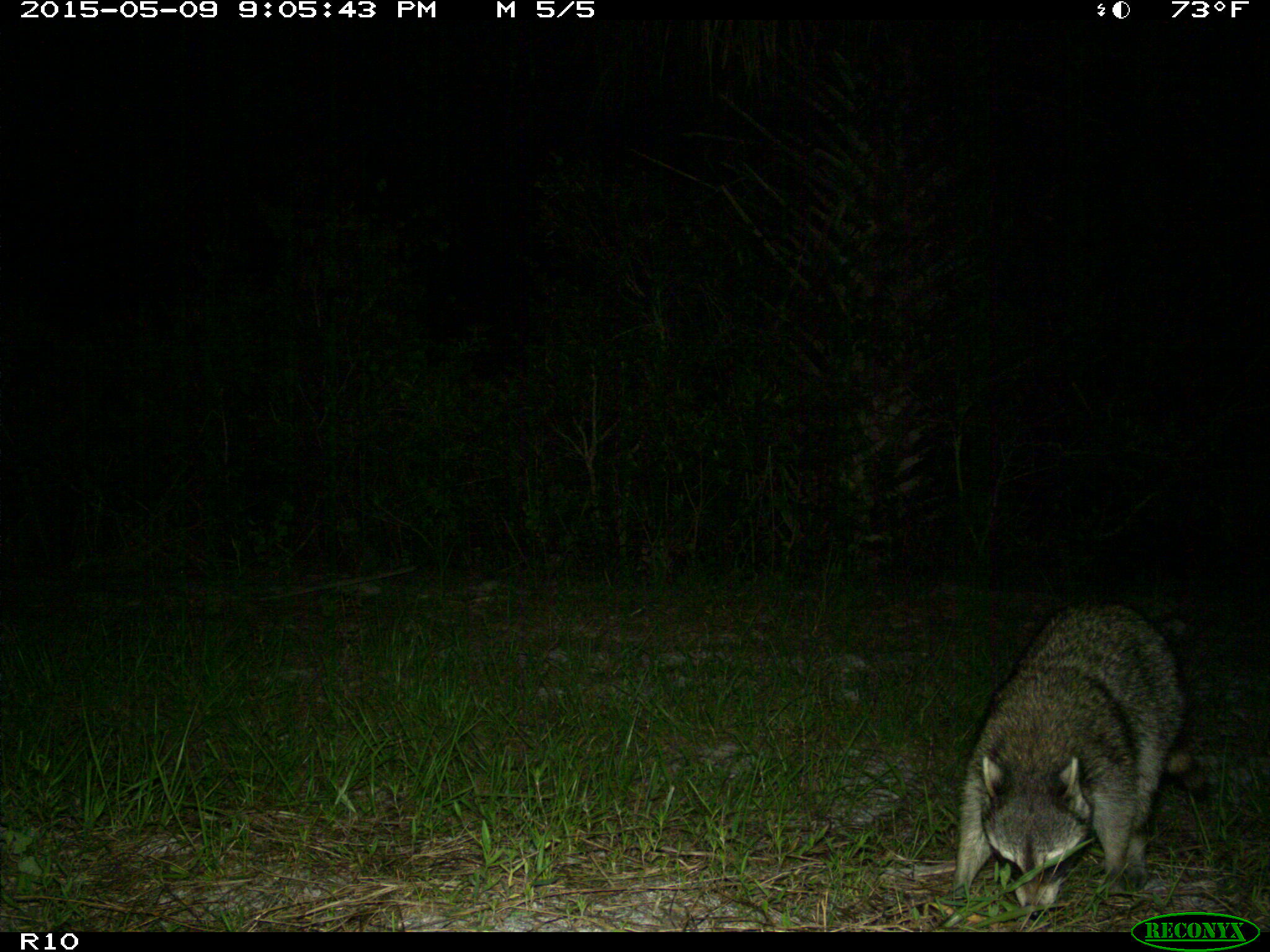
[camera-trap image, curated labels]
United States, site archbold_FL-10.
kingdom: Animalia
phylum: Chordata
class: Mammalia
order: Carnivora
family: Procyonidae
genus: Procyon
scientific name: Procyon lotor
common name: common raccoon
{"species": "Procyon lotor (common raccoon)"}